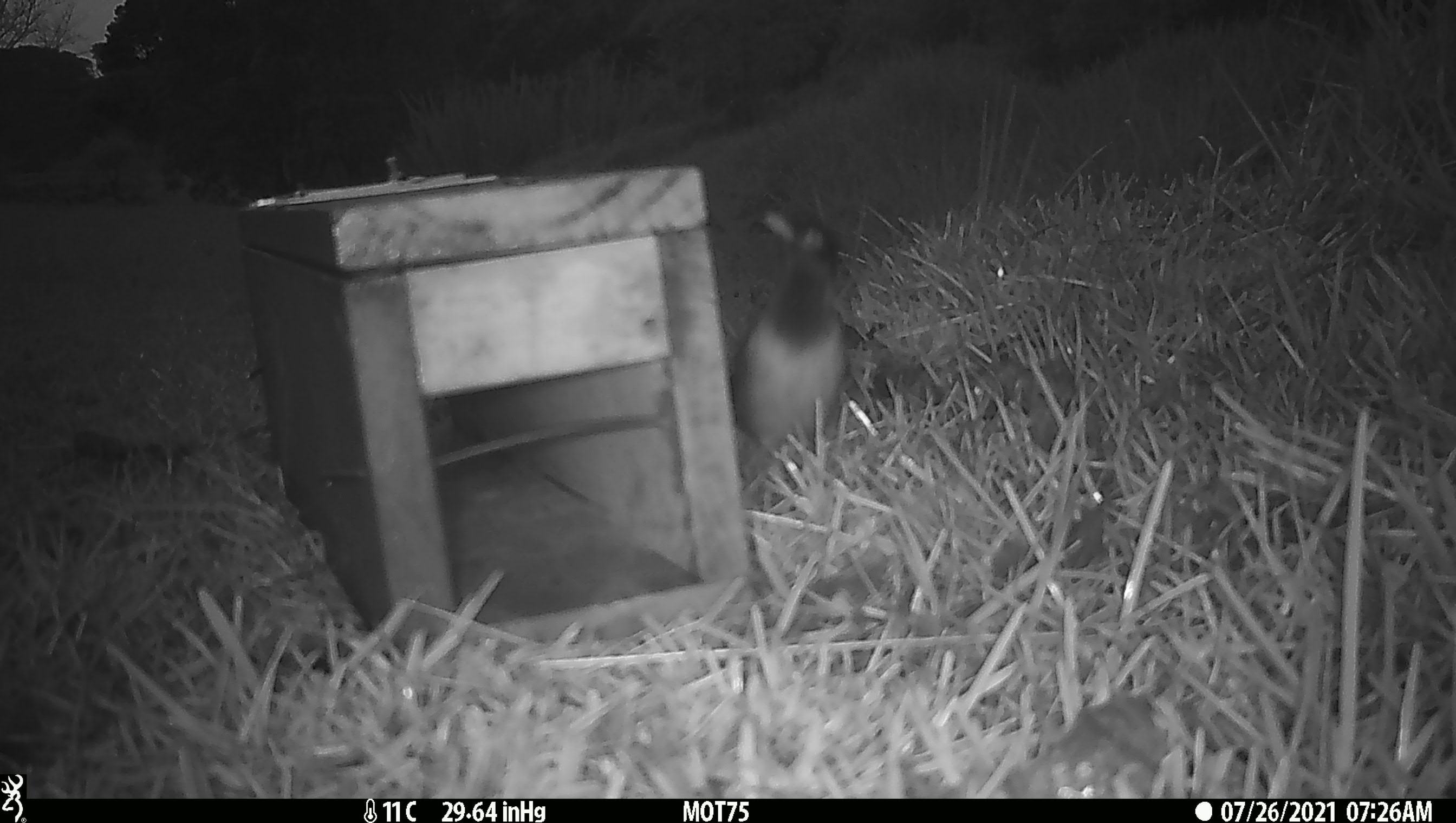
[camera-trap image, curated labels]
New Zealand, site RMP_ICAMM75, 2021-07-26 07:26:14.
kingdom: Animalia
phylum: Chordata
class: Aves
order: Passeriformes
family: Sturnidae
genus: Acridotheres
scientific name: Acridotheres tristis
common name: common myna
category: myna